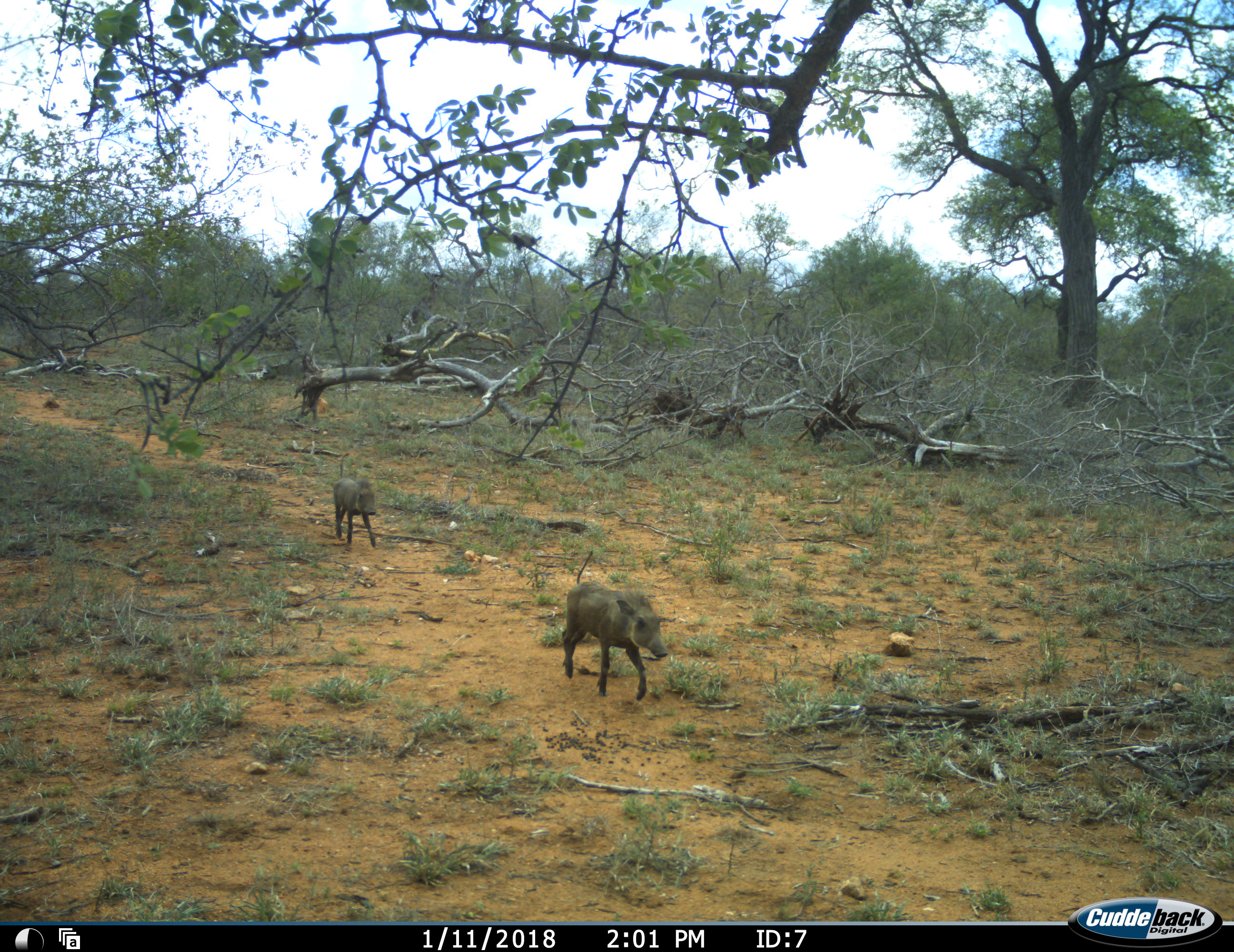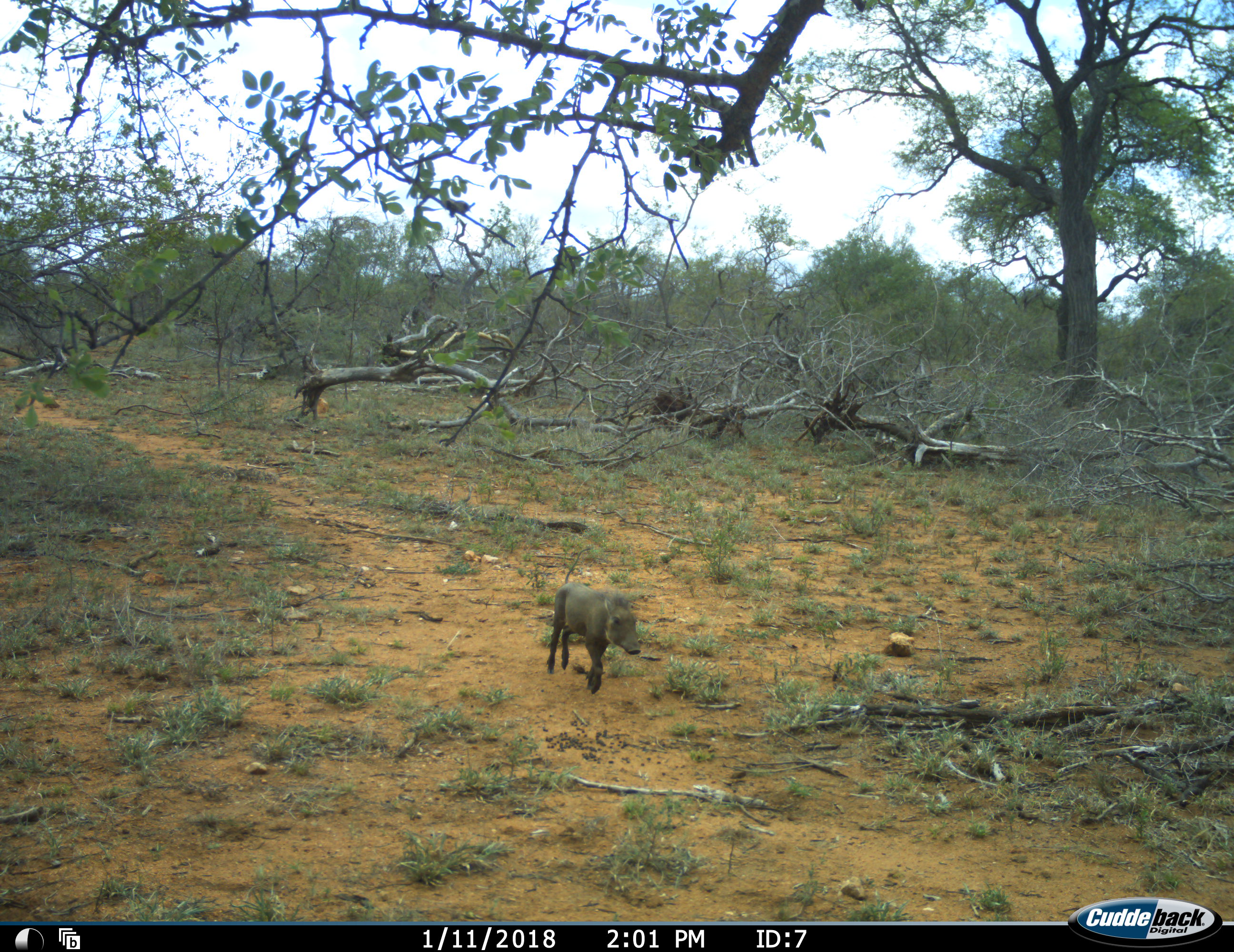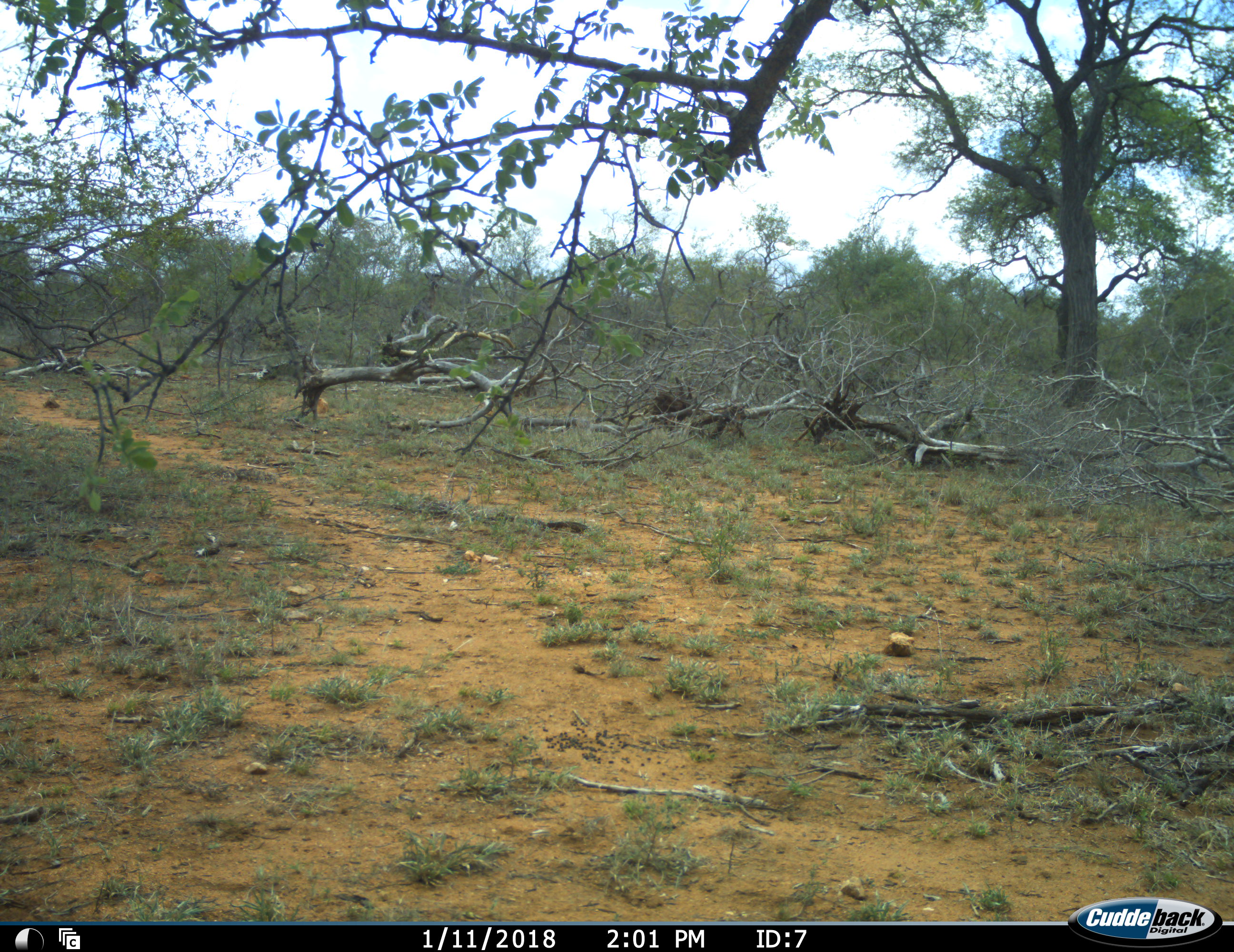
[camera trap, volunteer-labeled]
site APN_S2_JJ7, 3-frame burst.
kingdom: Animalia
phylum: Chordata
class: Mammalia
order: Artiodactyla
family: Suidae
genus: Phacochoerus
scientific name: Phacochoerus africanus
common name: warthog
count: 2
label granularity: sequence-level